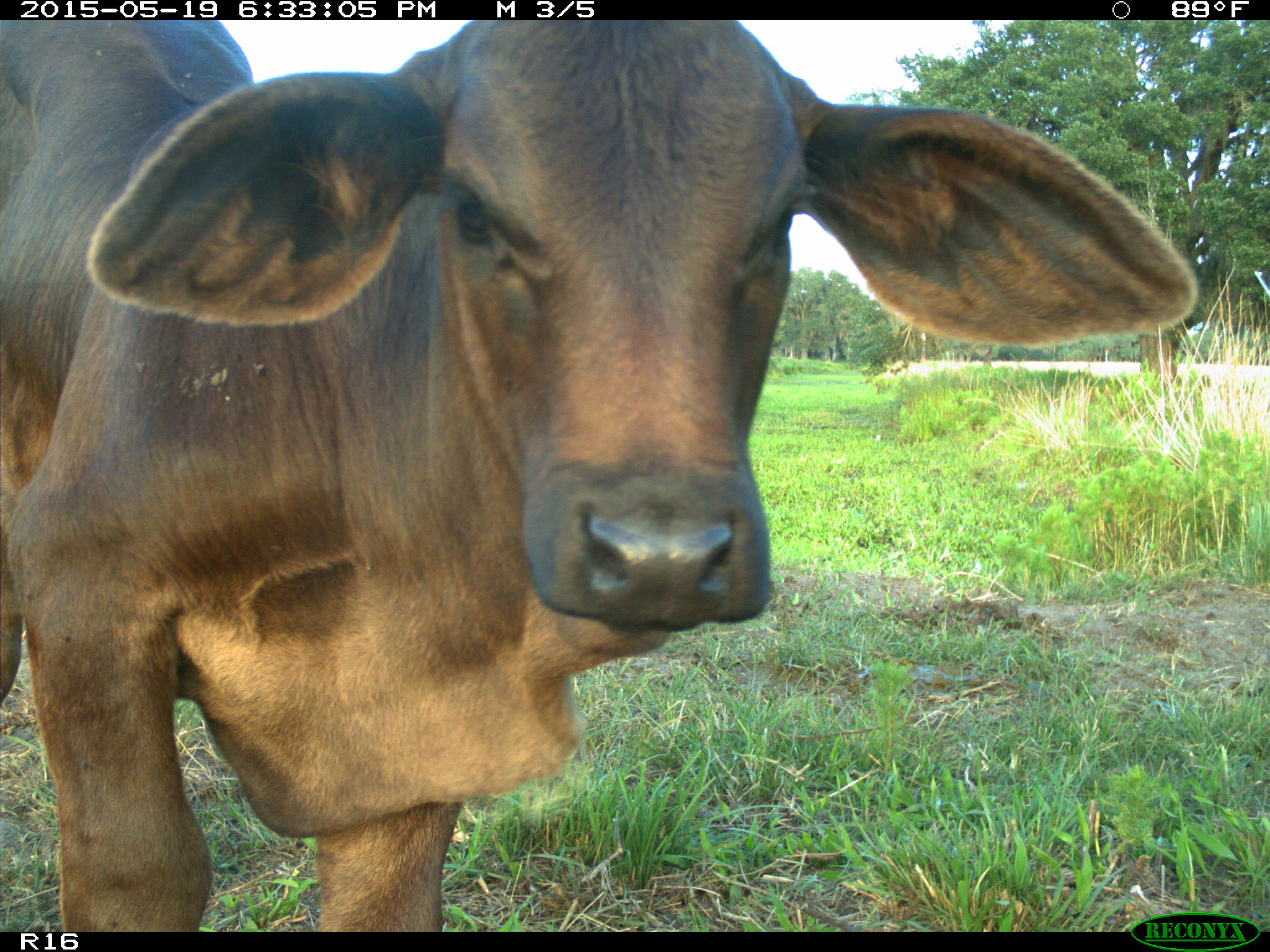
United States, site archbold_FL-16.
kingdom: Animalia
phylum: Chordata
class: Mammalia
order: Artiodactyla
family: Bovidae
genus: Bos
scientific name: Bos taurus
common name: domestic cow